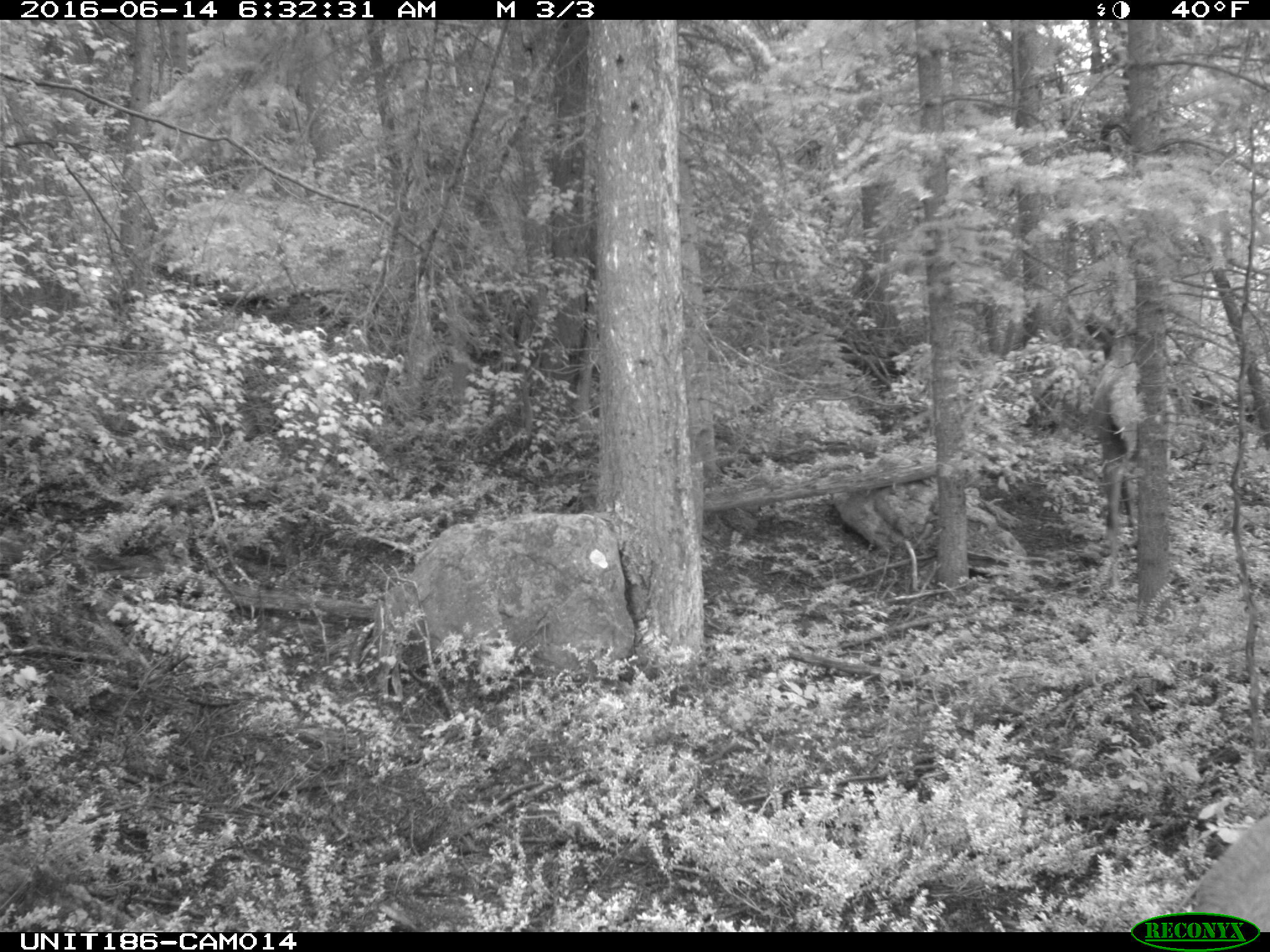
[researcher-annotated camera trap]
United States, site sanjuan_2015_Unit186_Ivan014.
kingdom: Animalia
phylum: Chordata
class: Mammalia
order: Artiodactyla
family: Cervidae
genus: Cervus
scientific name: Cervus elaphus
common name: red deer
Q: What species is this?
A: Cervus elaphus (red deer).